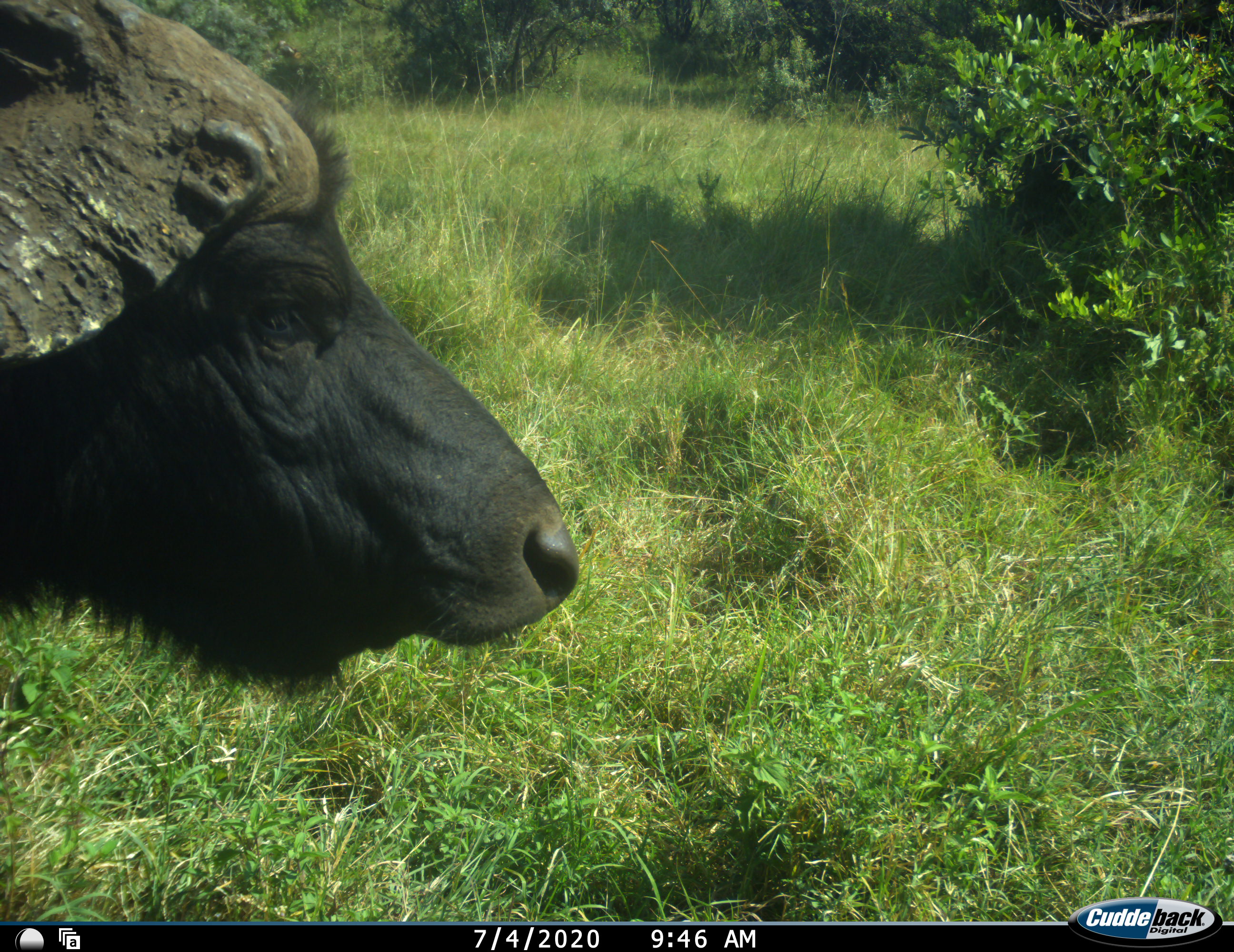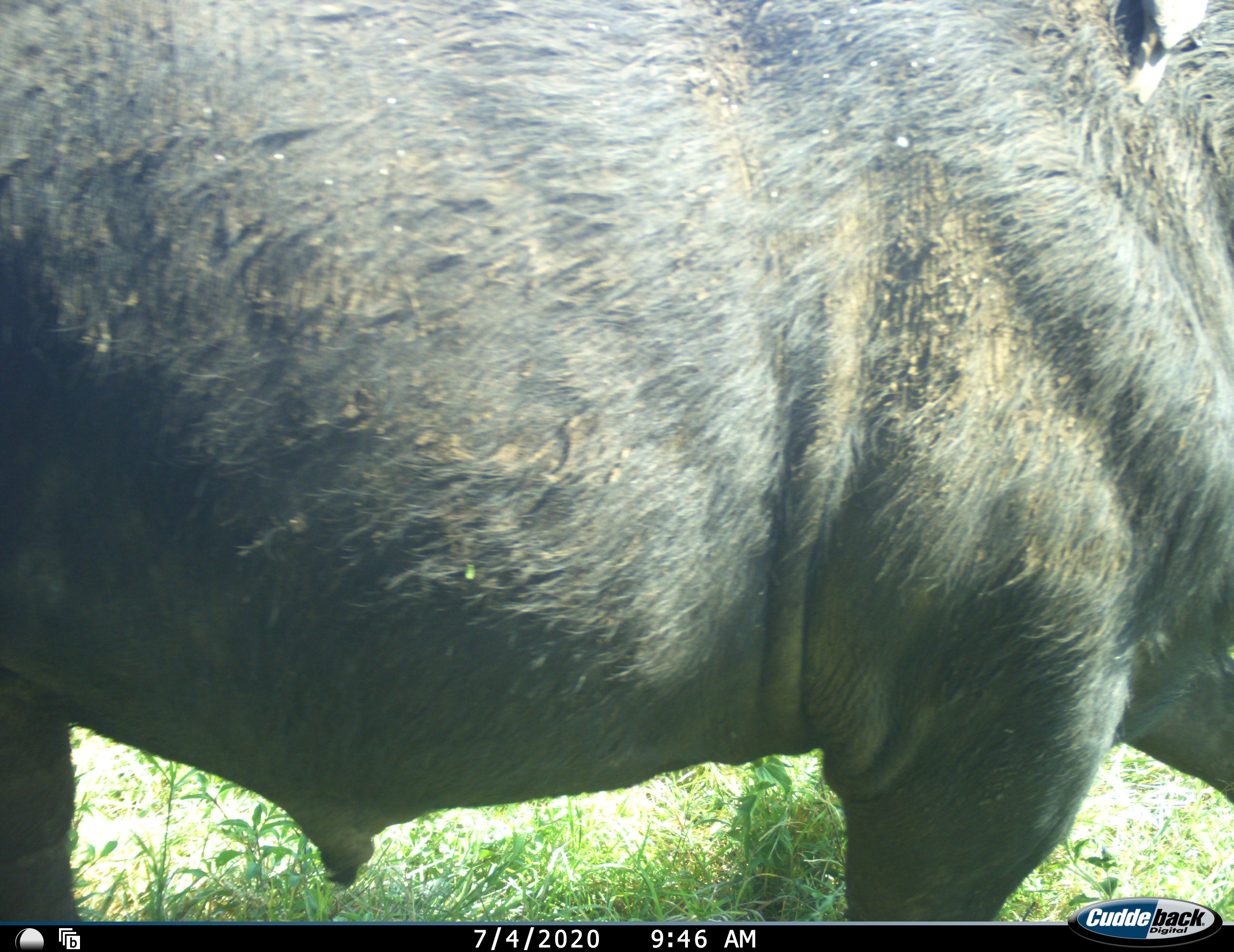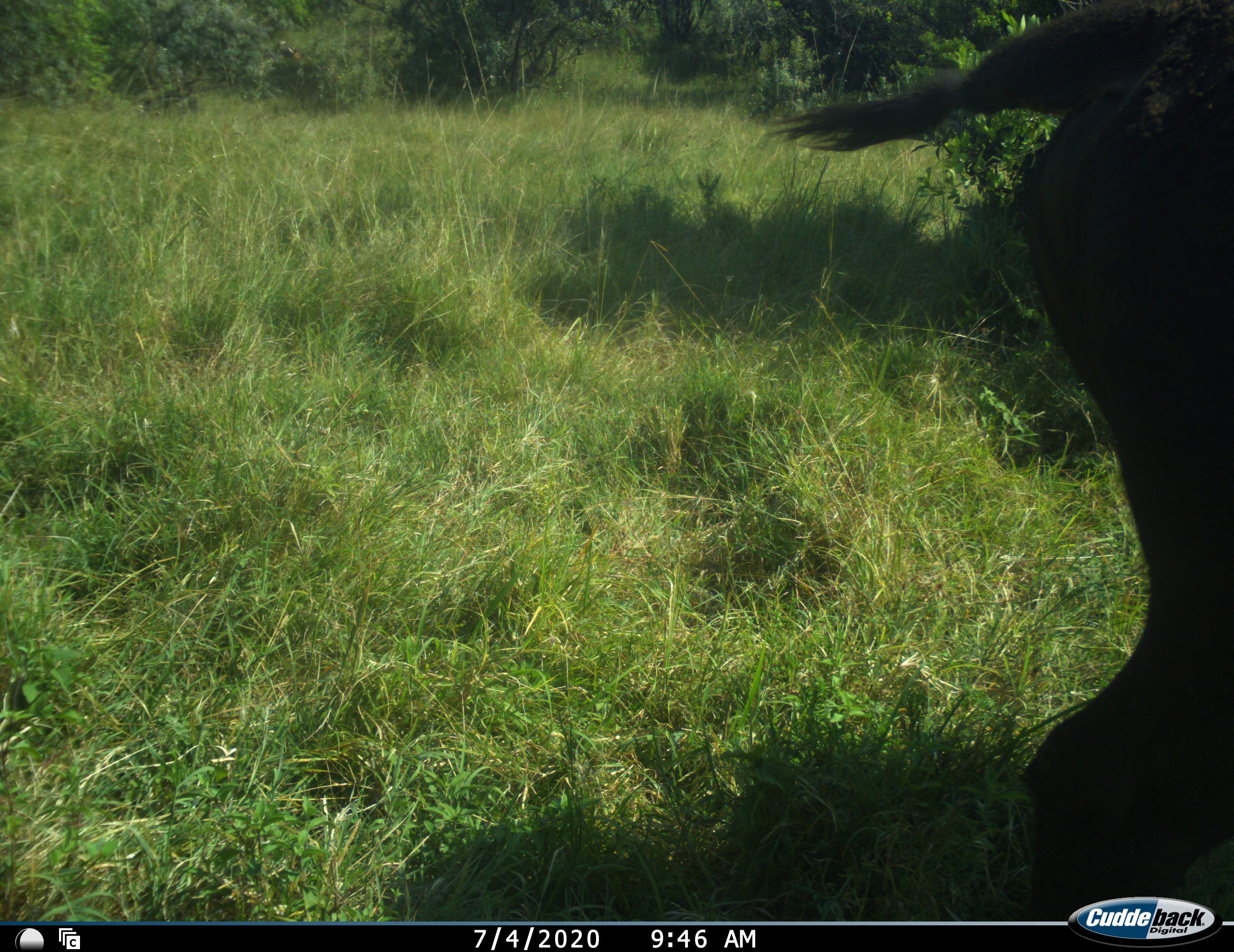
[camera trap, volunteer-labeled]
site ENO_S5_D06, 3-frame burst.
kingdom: Animalia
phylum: Chordata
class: Mammalia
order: Artiodactyla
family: Bovidae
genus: Syncerus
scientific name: Syncerus caffer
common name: african buffalo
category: buffalo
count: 1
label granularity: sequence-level